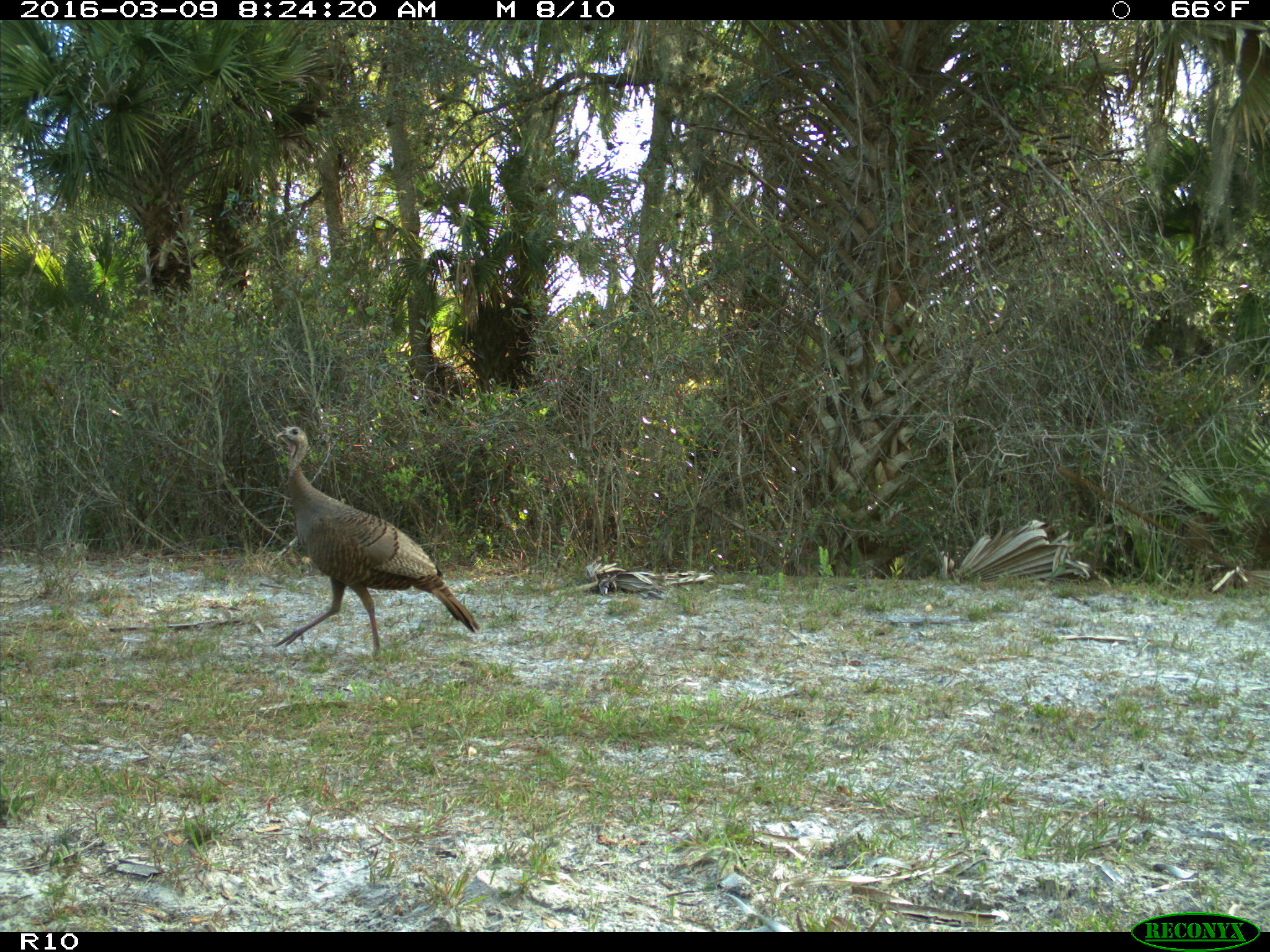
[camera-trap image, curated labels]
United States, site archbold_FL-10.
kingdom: Animalia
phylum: Chordata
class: Aves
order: Galliformes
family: Phasianidae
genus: Meleagris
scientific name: Meleagris gallopavo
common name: wild turkey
Meleagris gallopavo (wild turkey).